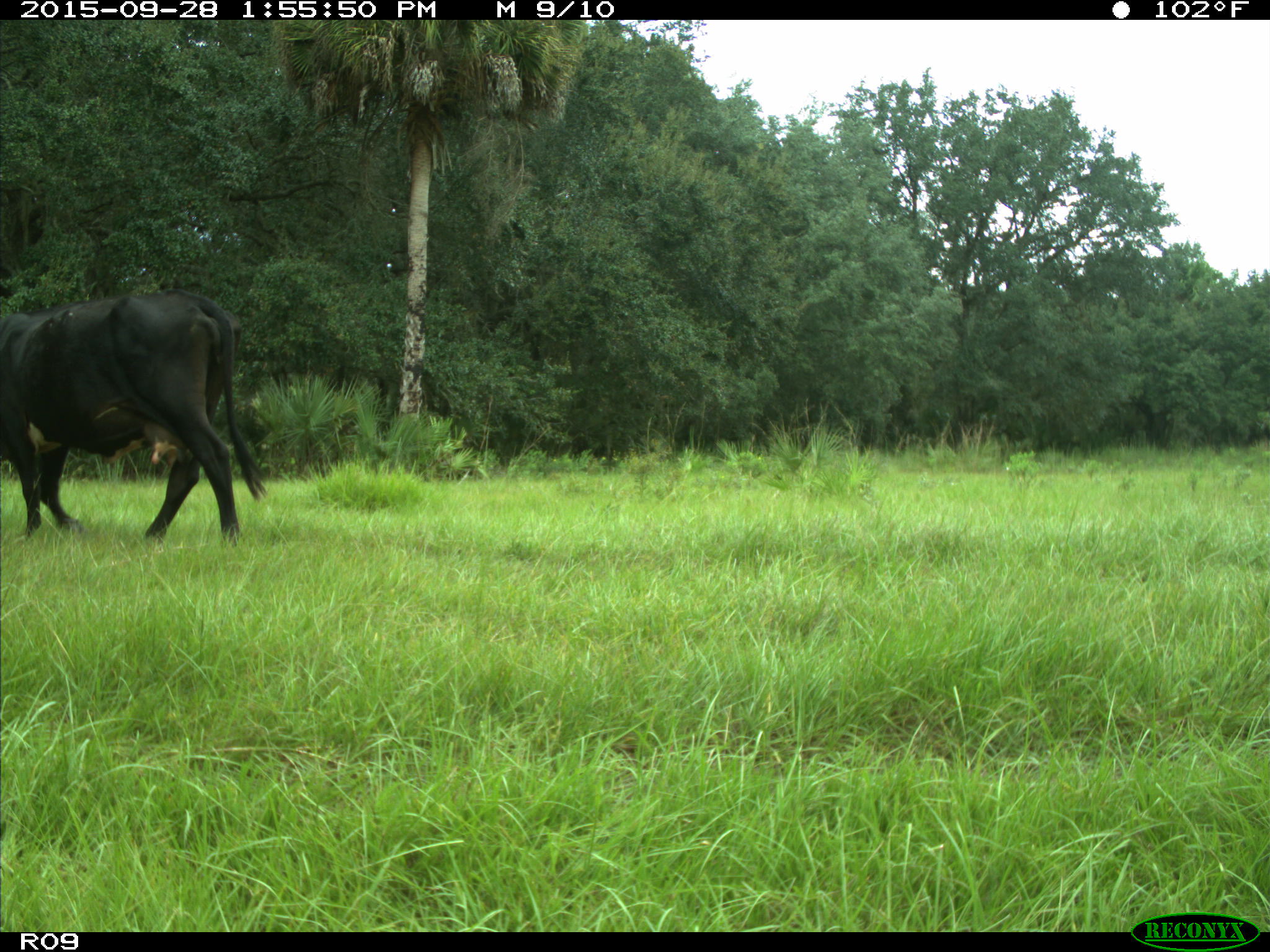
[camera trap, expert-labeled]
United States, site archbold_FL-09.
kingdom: Animalia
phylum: Chordata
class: Mammalia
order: Artiodactyla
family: Bovidae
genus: Bos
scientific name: Bos taurus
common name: domestic cow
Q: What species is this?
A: Bos taurus (domestic cow).